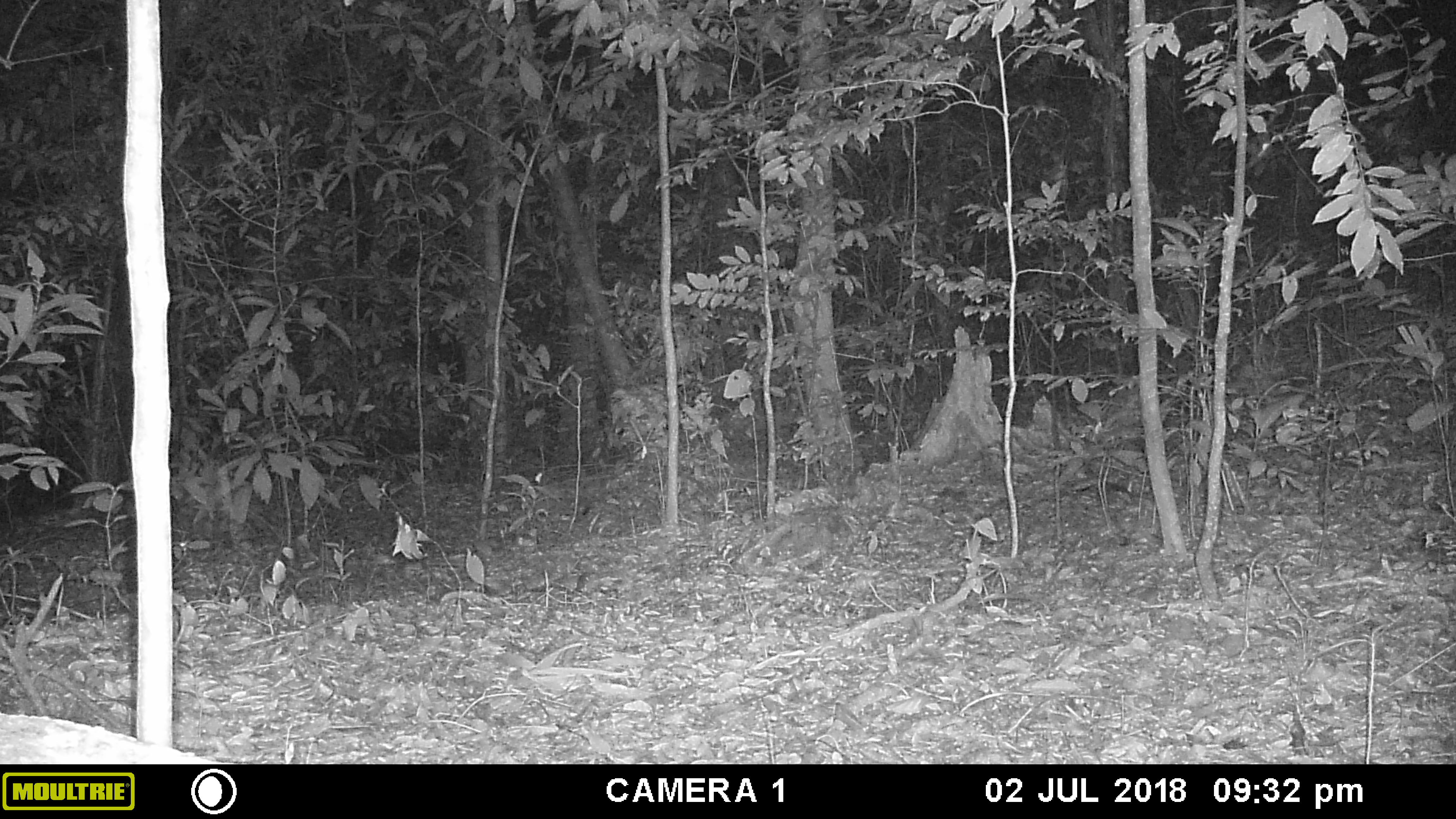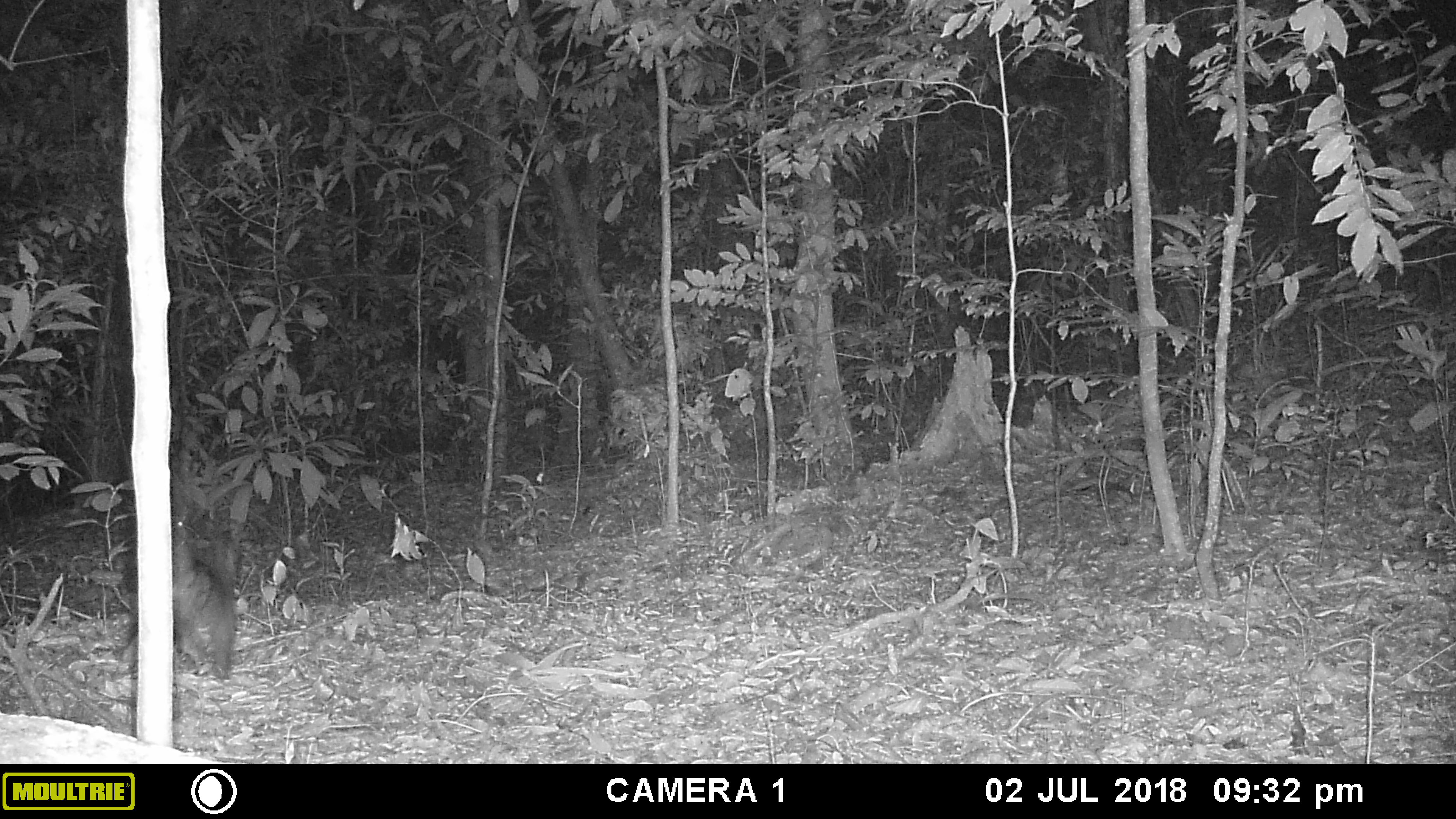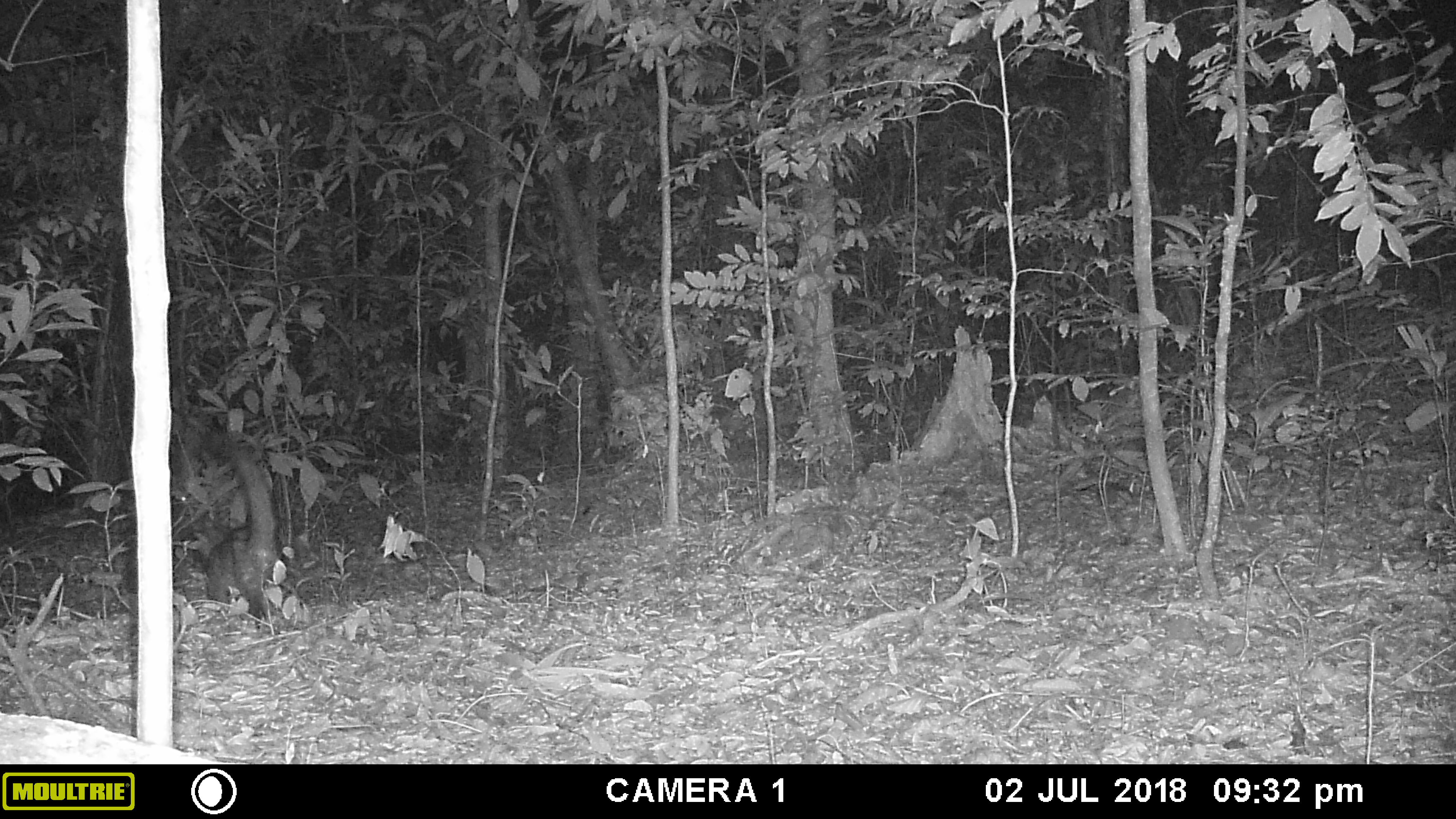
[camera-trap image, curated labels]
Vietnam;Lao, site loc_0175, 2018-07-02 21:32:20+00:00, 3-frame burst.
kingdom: Animalia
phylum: Chordata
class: Mammalia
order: Carnivora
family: Viverridae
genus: Paradoxurus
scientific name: Paradoxurus hermaphroditus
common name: common palm civet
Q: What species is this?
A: Common palm civet (Paradoxurus hermaphroditus).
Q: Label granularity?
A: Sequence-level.